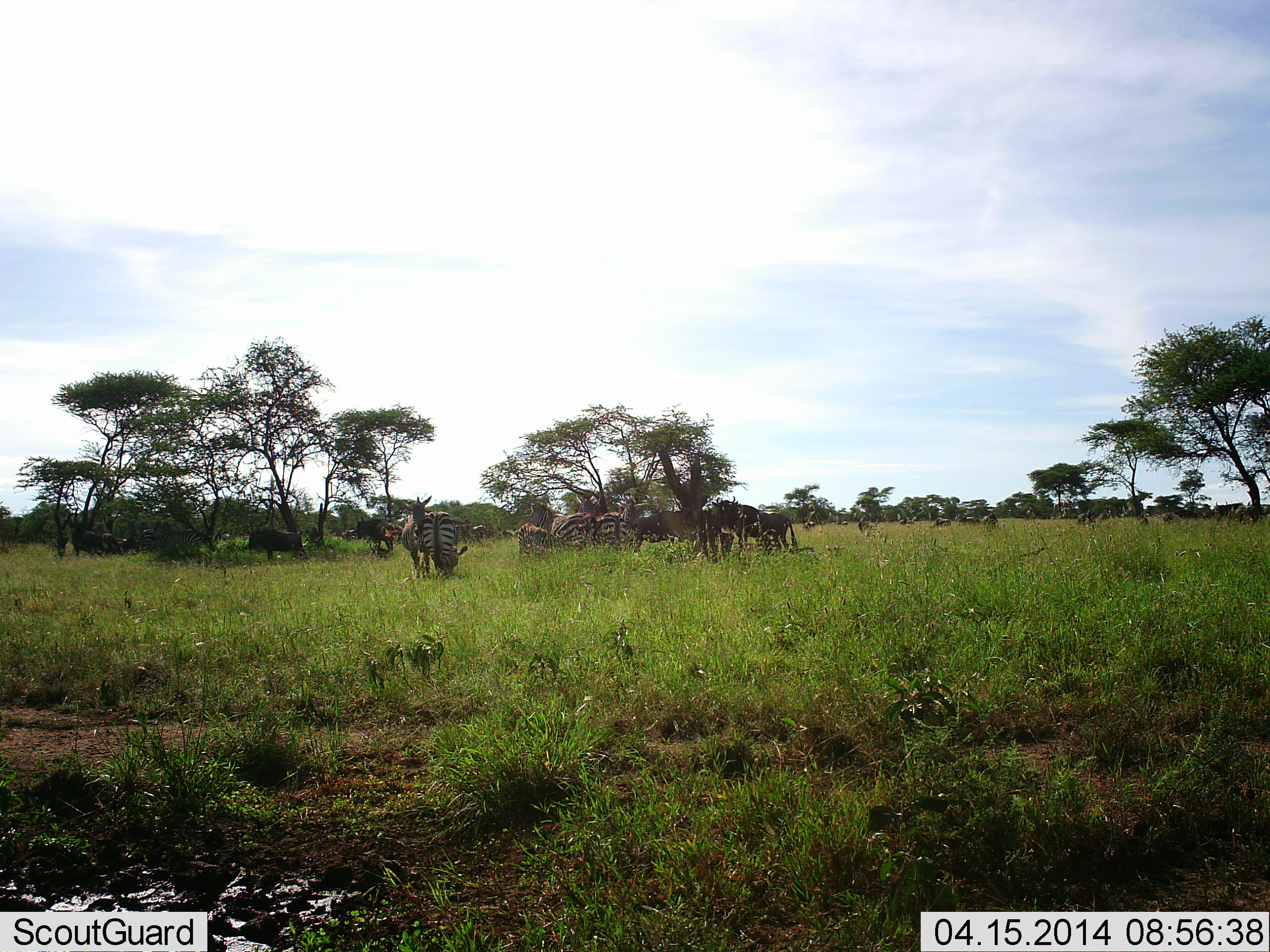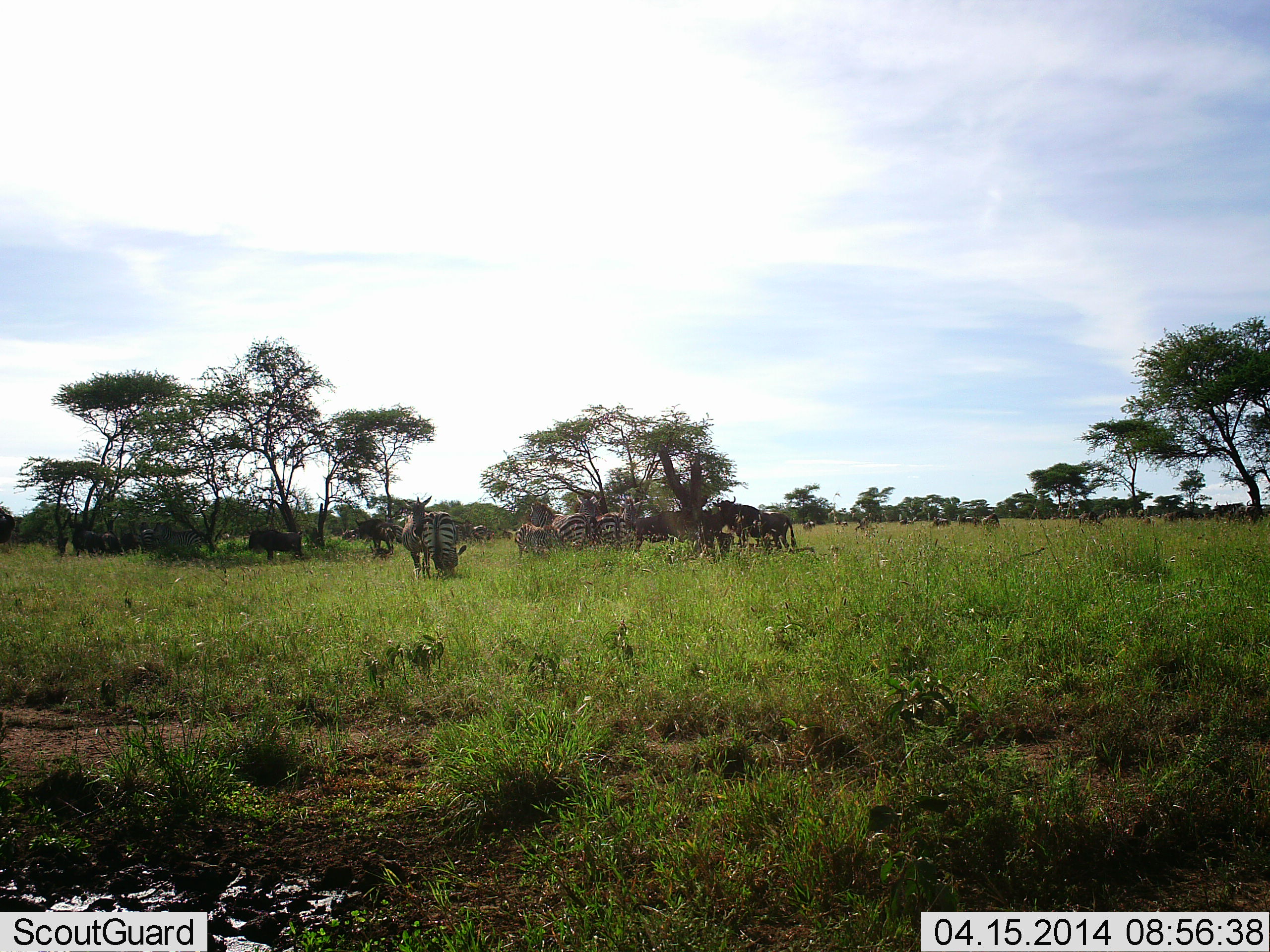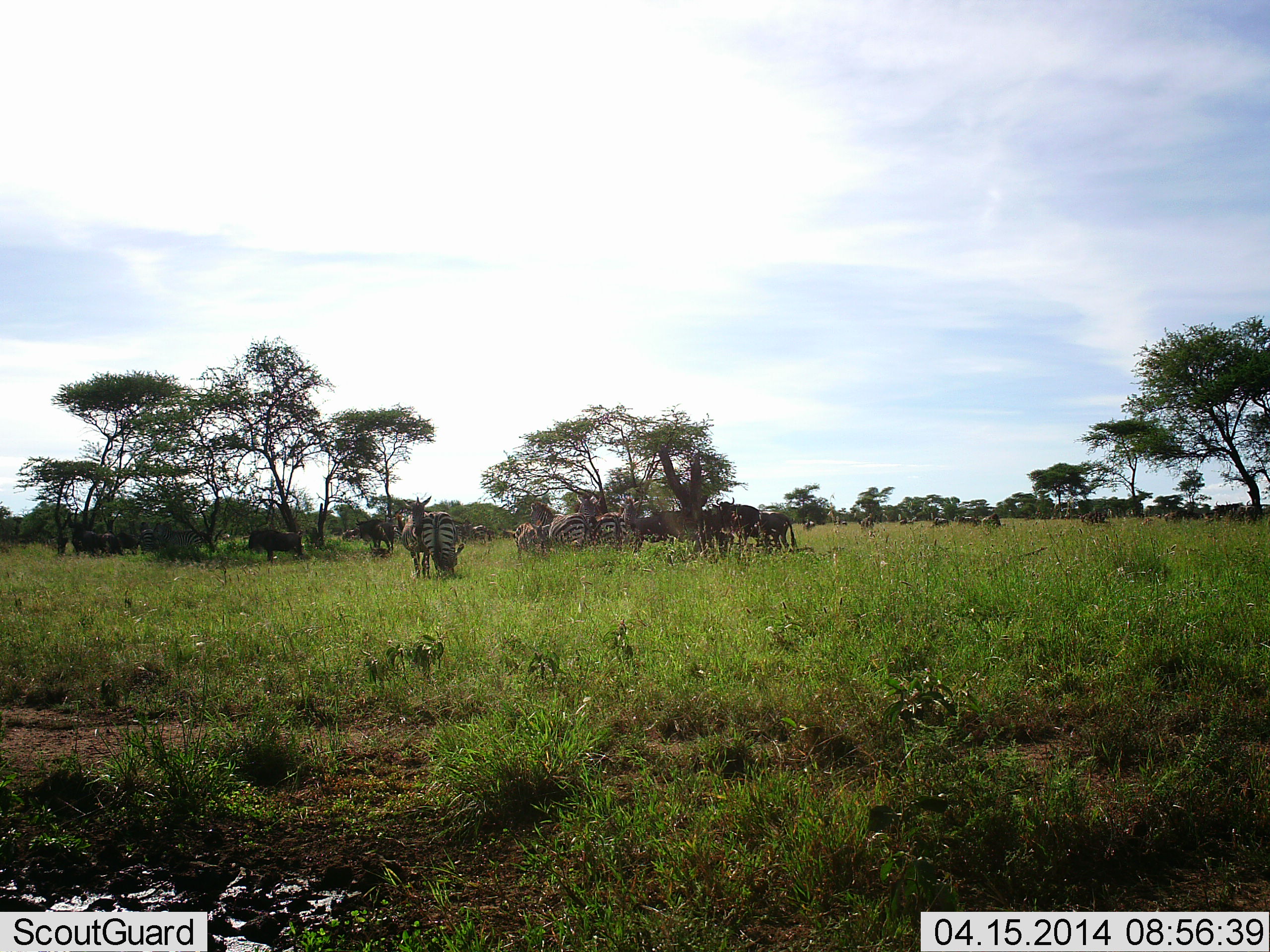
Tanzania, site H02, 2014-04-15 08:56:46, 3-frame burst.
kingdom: Animalia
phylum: Chordata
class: Mammalia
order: Artiodactyla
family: Bovidae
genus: Connochaetes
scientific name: Connochaetes taurinus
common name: blue wildebeest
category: wildebeest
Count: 11-50.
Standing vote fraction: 77%.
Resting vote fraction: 14%.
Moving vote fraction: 18%.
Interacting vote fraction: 5%.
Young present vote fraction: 0%.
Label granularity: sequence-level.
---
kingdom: Animalia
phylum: Chordata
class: Mammalia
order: Perissodactyla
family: Equidae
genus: Equus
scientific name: Equus quagga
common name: plains zebra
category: zebra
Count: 7.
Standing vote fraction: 84%.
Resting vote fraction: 8%.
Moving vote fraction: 16%.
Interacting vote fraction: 16%.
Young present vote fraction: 5%.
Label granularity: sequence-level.